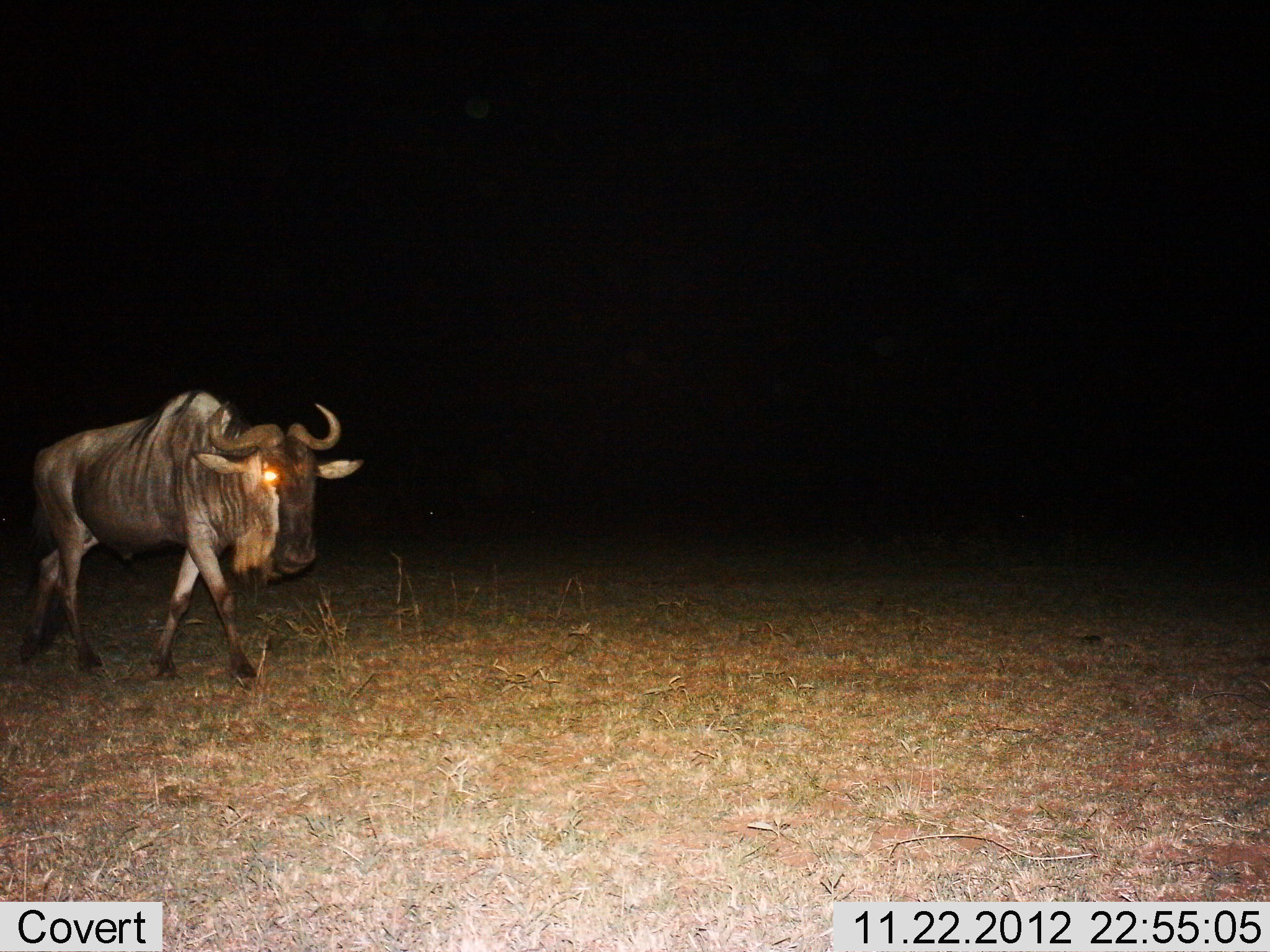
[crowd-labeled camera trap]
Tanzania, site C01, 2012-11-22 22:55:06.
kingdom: Animalia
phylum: Chordata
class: Mammalia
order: Artiodactyla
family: Bovidae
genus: Connochaetes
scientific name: Connochaetes taurinus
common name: blue wildebeest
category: wildebeest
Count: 1.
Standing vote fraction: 11%.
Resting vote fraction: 0%.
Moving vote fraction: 94%.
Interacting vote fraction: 0%.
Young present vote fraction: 0%.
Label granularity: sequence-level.